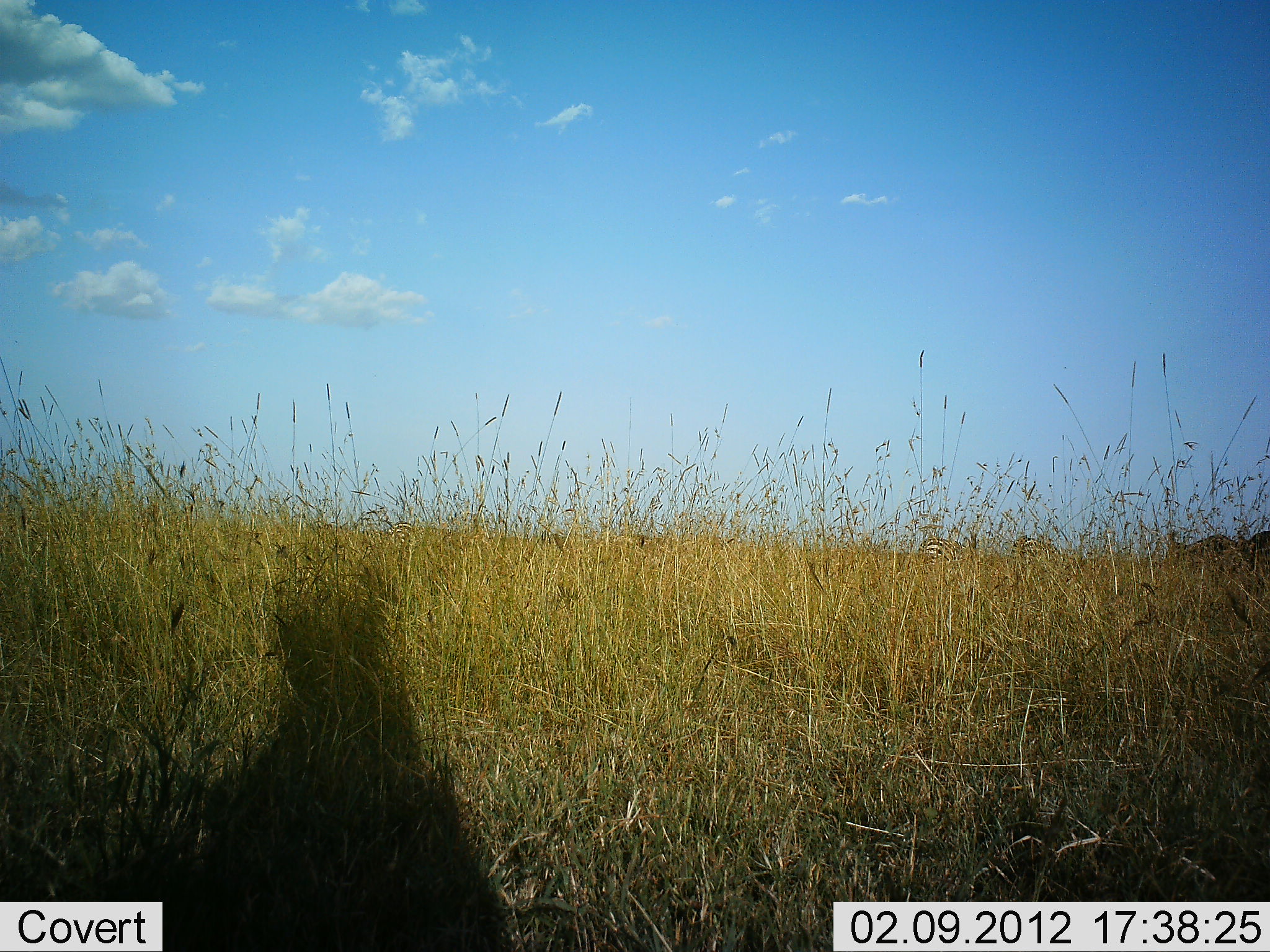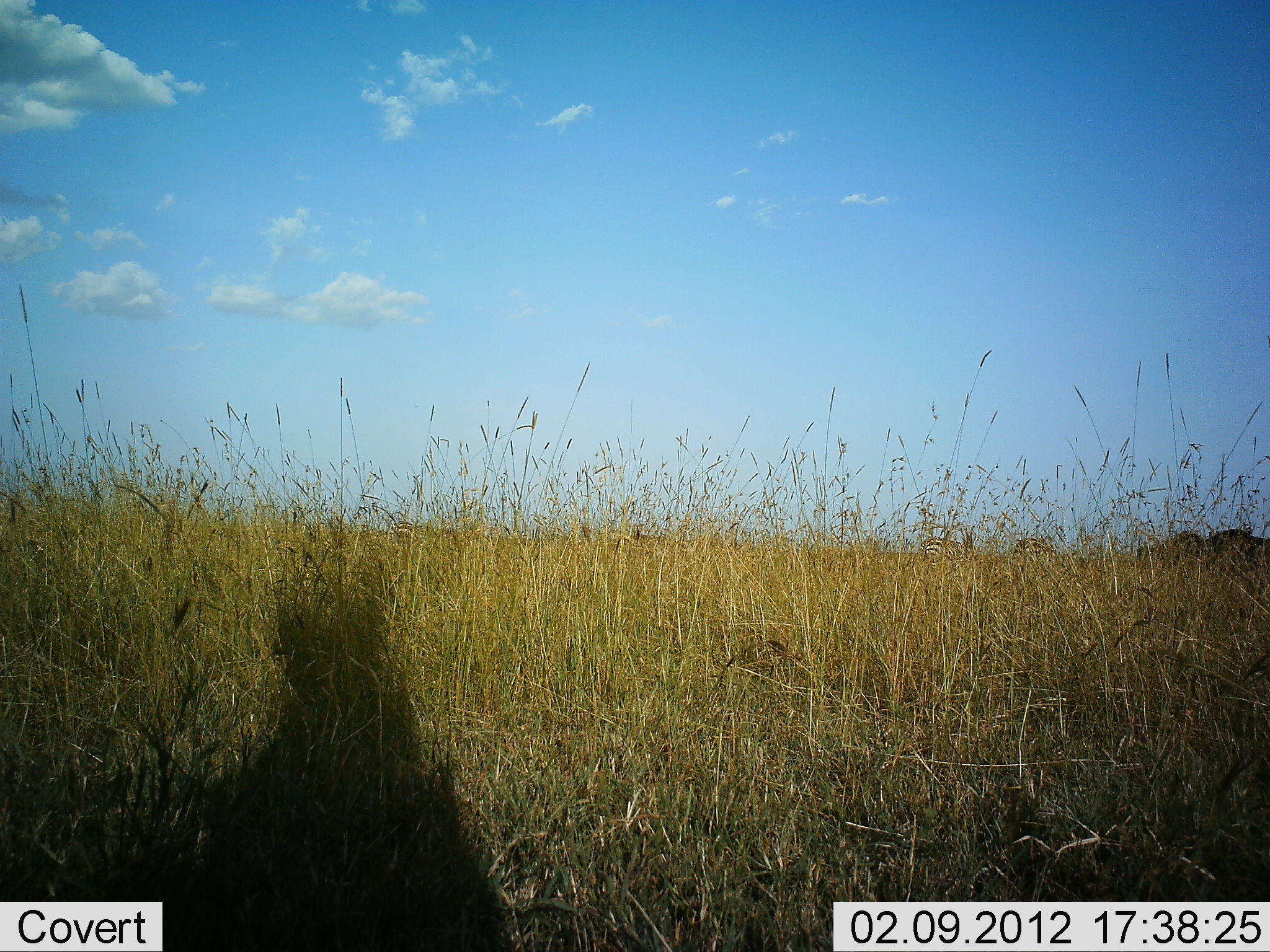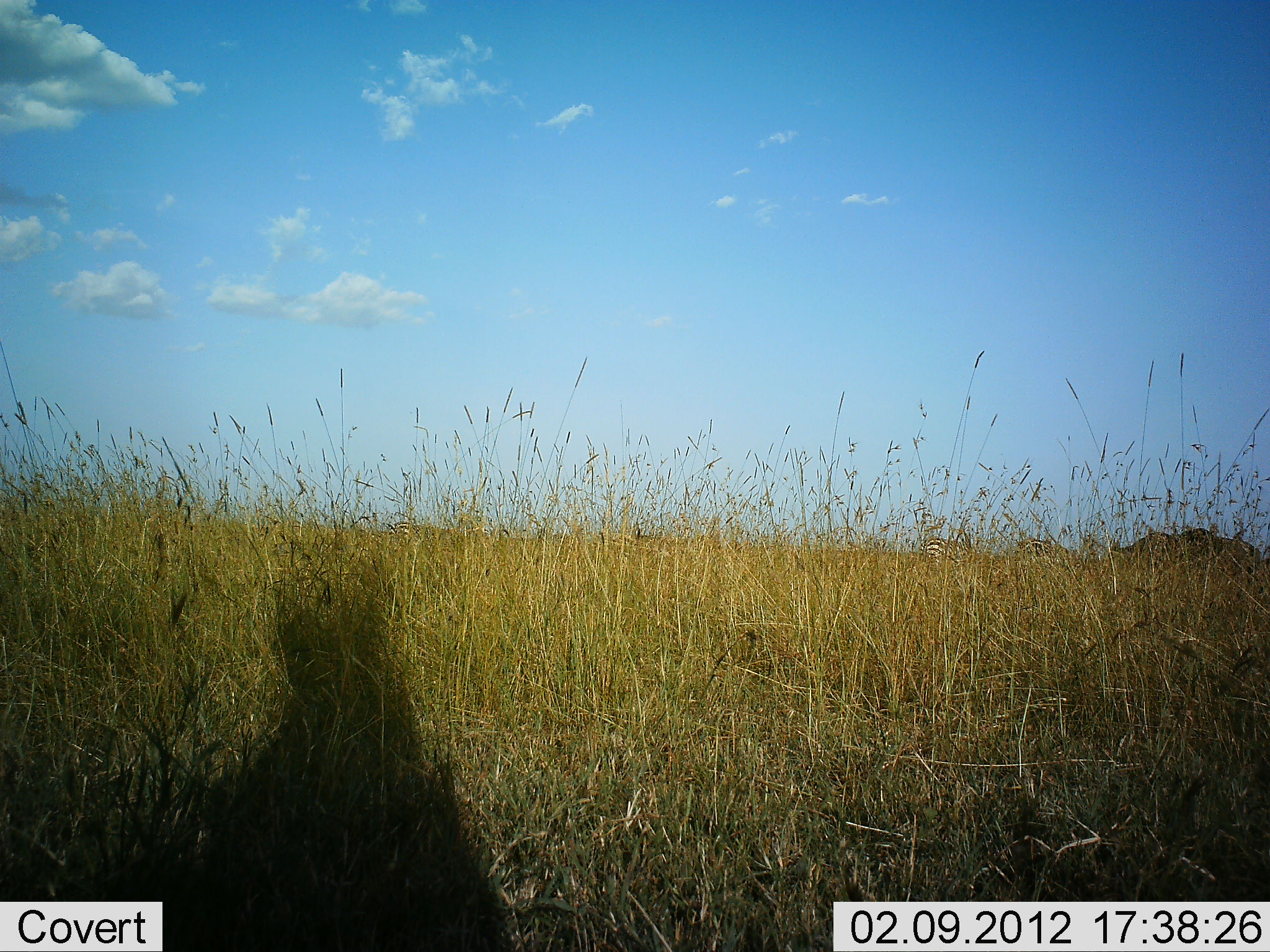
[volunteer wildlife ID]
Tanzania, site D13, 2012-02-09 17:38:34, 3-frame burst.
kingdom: Animalia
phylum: Chordata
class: Mammalia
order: Artiodactyla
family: Bovidae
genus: Connochaetes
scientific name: Connochaetes taurinus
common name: blue wildebeest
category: wildebeest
Wildebeest (blue wildebeest) (Connochaetes taurinus), count 2. Behavior (volunteer vote fractions): standing 0%, resting 0%, moving 100%, interacting 0%. Young present (vote fraction): 0%. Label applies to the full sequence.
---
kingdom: Animalia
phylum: Chordata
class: Mammalia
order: Perissodactyla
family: Equidae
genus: Equus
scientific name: Equus quagga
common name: plains zebra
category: zebra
Zebra (plains zebra) (Equus quagga), count 2. Behavior (volunteer vote fractions): standing 88%, resting 0%, moving 0%, interacting 0%. Young present (vote fraction): 0%. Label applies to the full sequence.